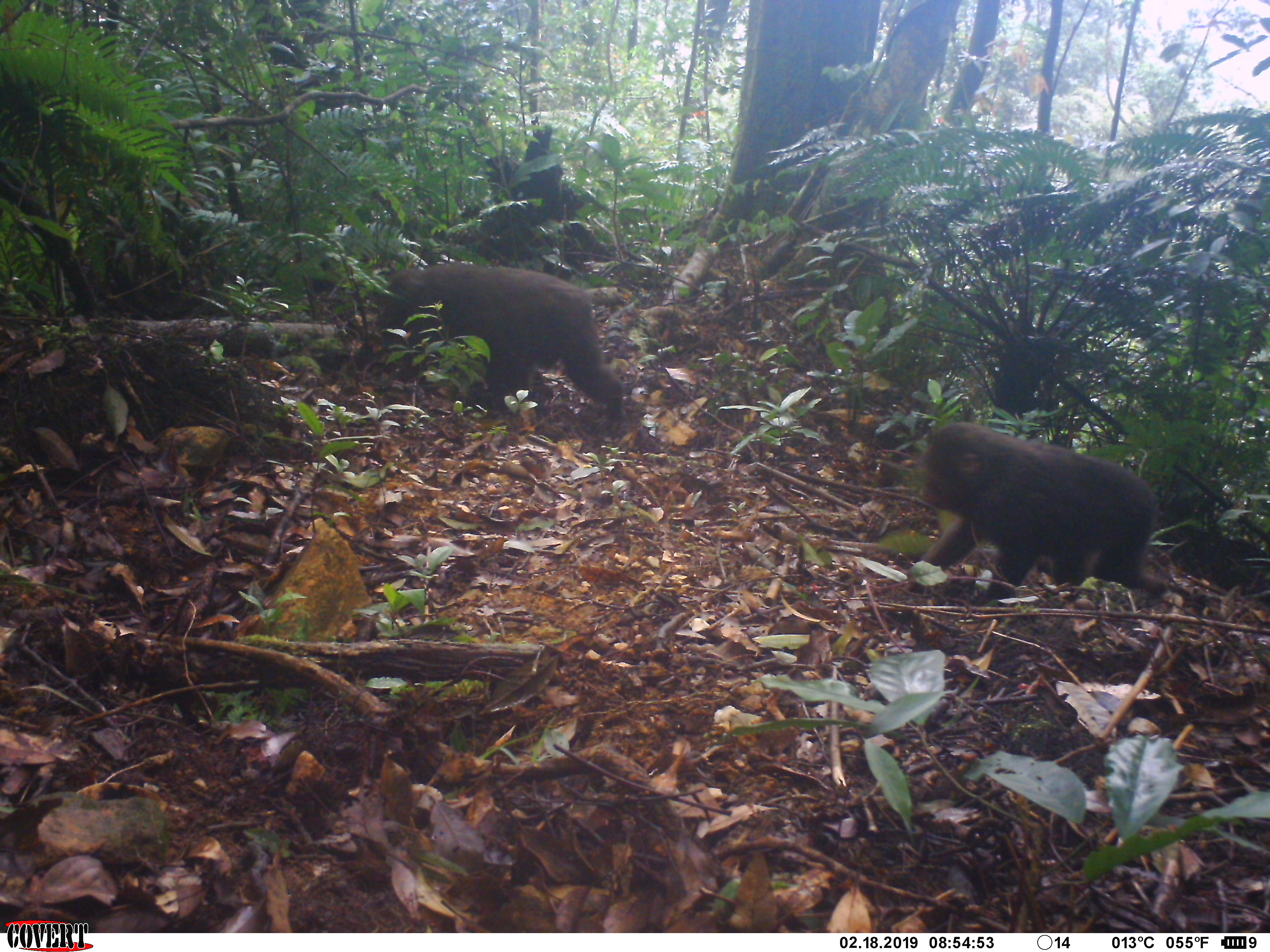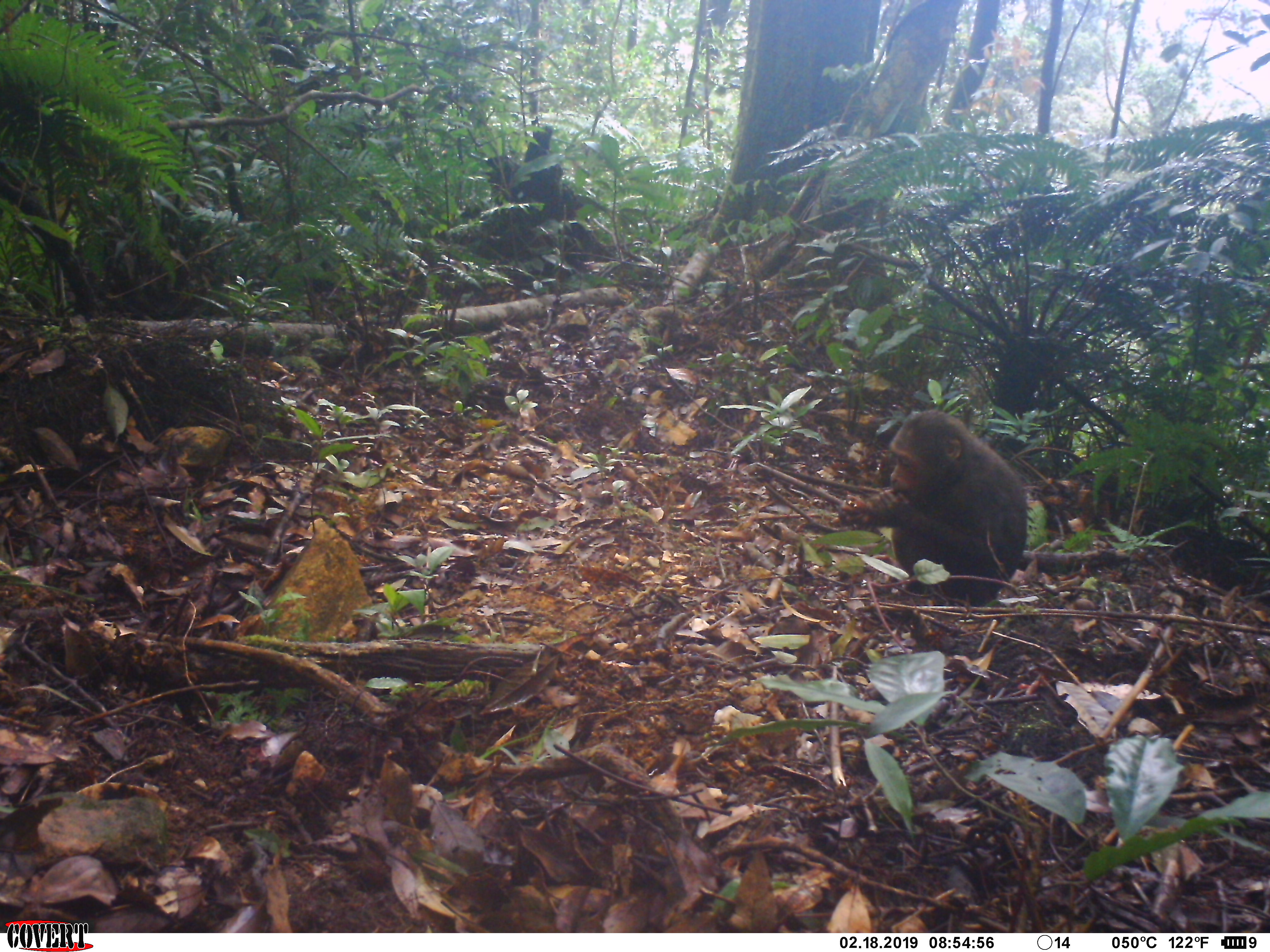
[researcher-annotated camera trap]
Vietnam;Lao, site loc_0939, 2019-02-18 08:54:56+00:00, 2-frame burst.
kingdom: Animalia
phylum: Chordata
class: Mammalia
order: Primates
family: Cercopithecidae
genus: Macaca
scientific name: Macaca arctoides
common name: stump-tailed macaque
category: stump tailed macaque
Stump tailed macaque (stump-tailed macaque) (Macaca arctoides). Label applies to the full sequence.